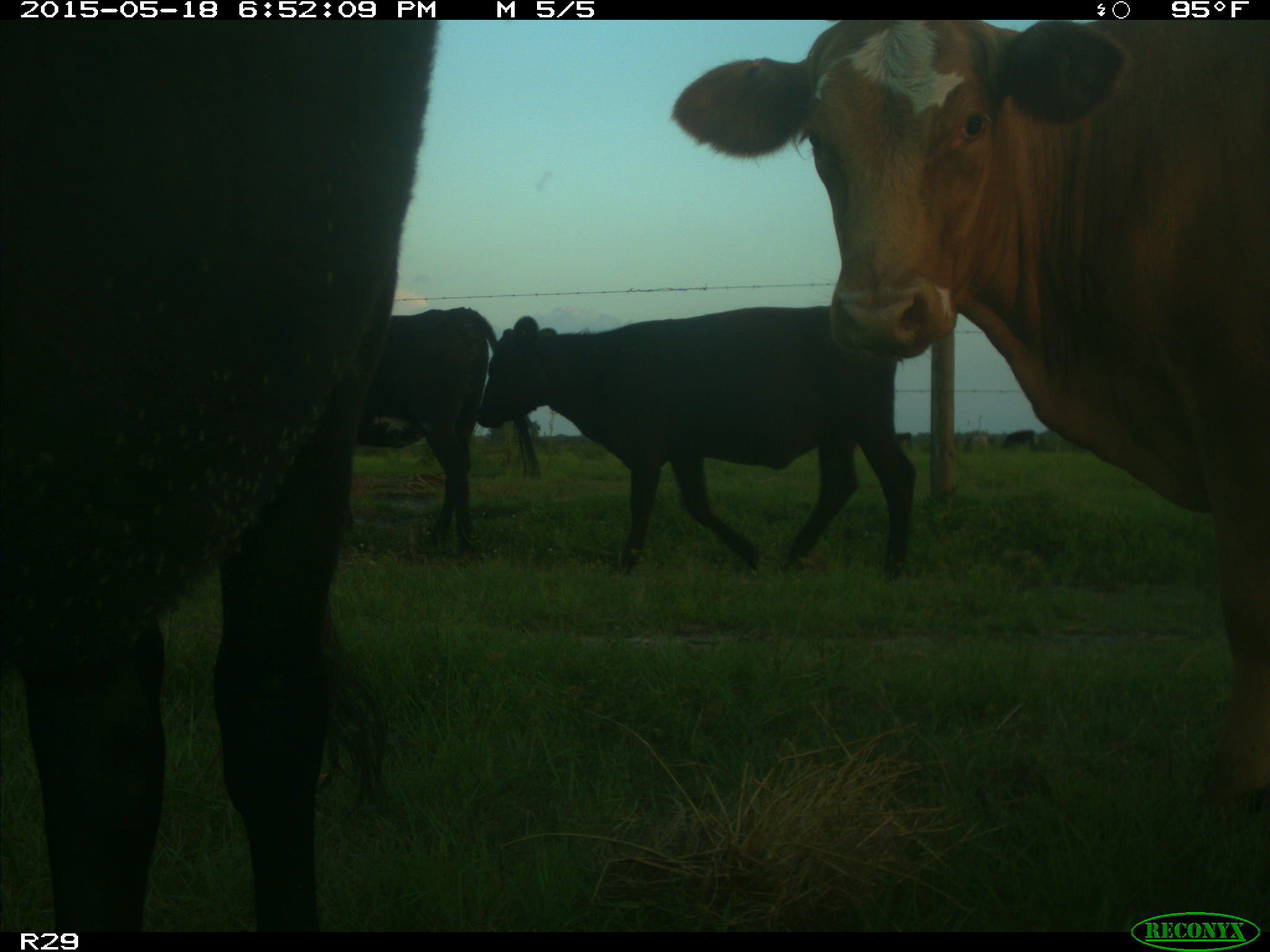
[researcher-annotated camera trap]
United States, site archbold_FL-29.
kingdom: Animalia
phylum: Chordata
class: Mammalia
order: Artiodactyla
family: Bovidae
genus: Bos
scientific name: Bos taurus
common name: domestic cow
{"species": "Bos taurus (domestic cow)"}